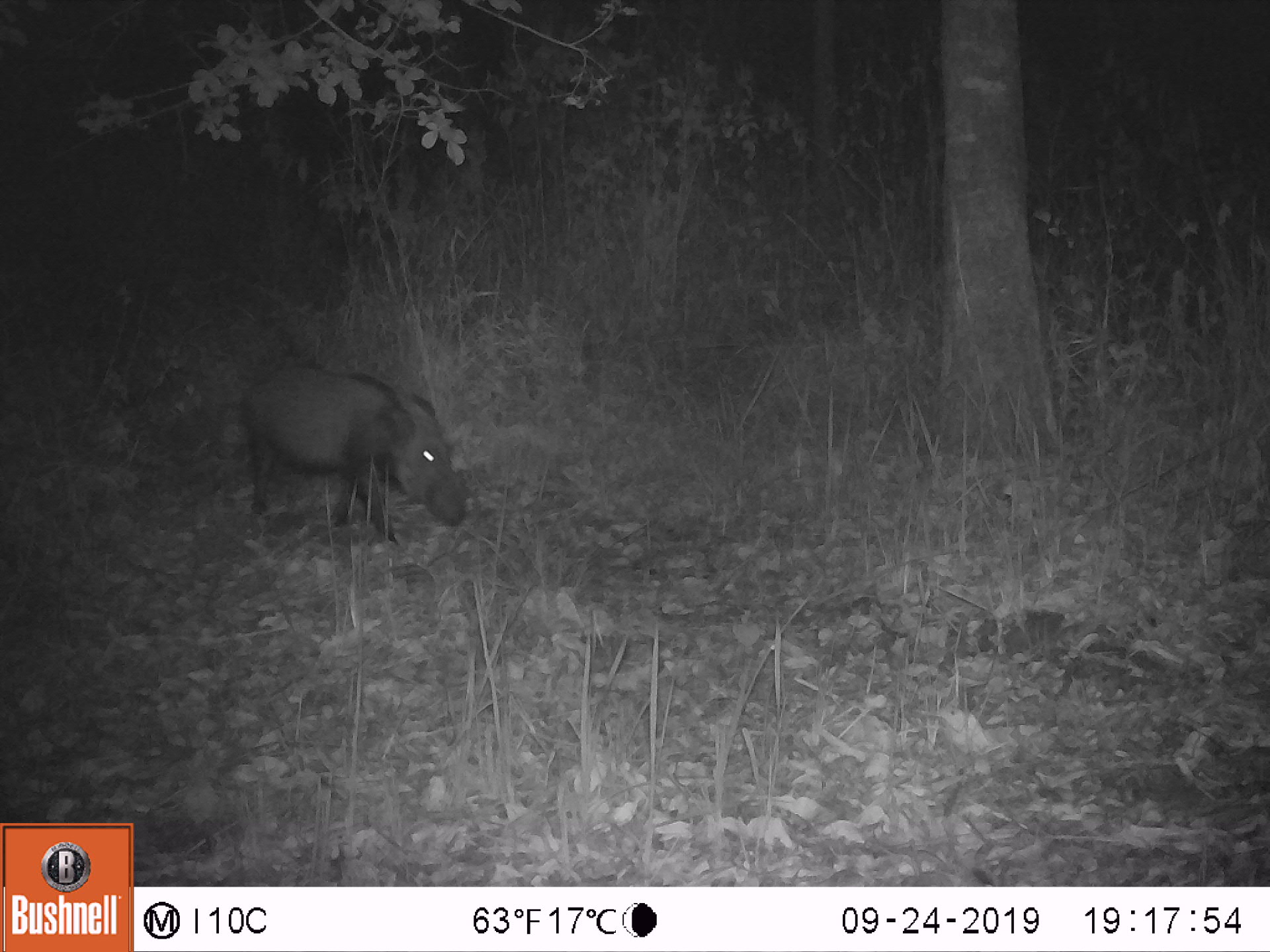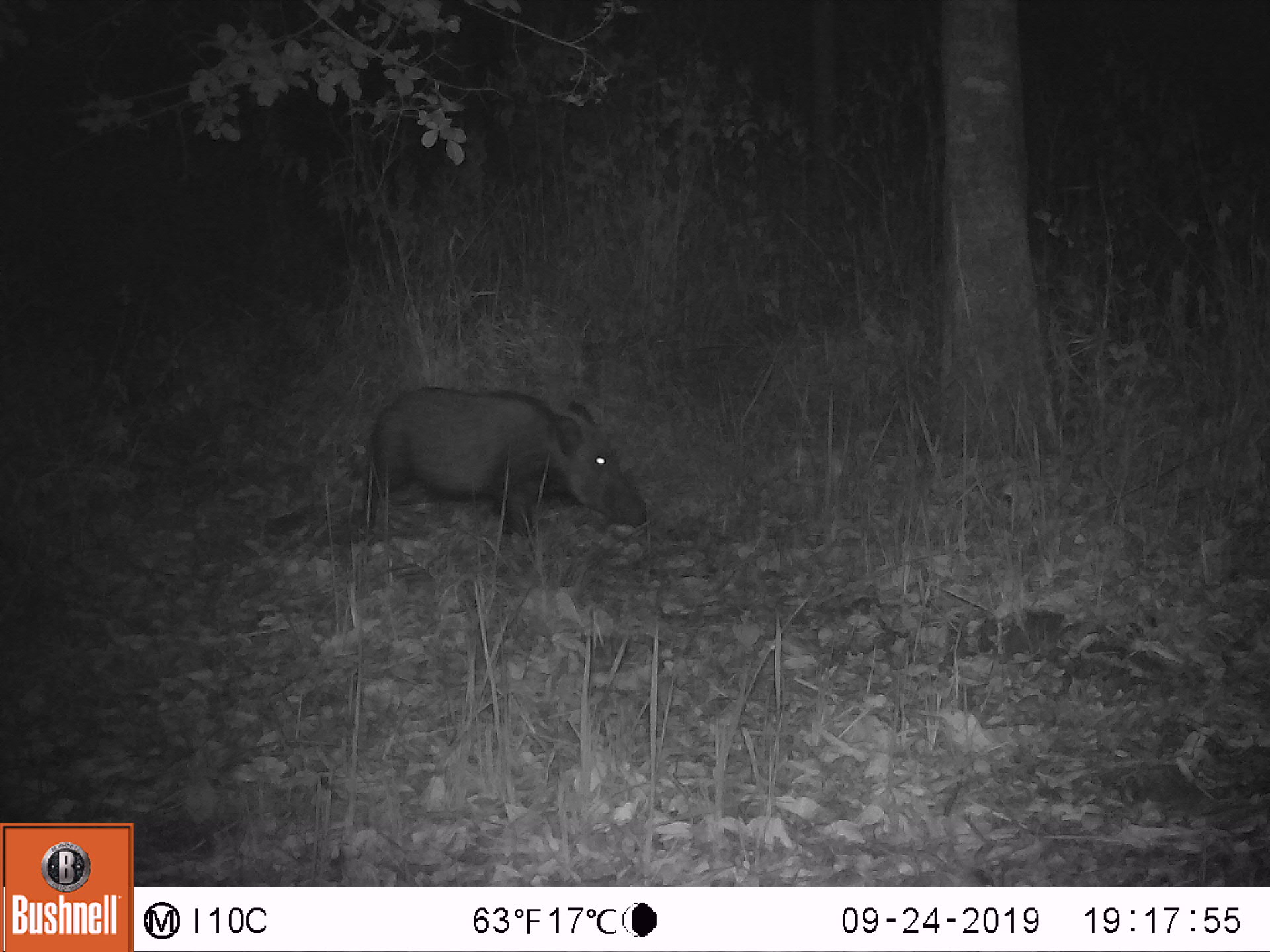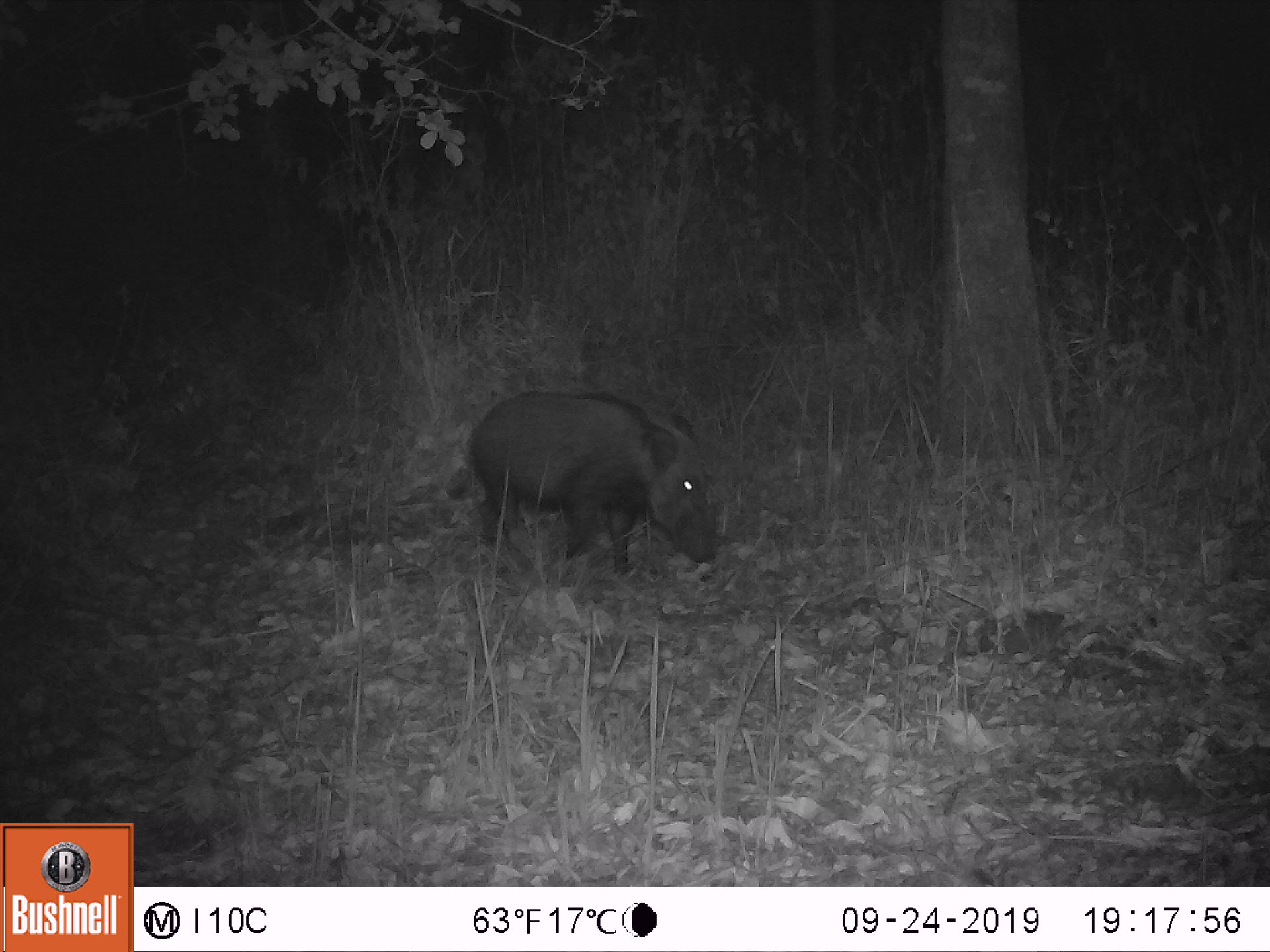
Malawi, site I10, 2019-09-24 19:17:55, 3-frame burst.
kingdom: Animalia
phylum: Chordata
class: Mammalia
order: Artiodactyla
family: Suidae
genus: Potamochoerus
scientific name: Potamochoerus larvatus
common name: bushpig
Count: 1.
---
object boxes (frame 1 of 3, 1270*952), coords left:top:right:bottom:
bushpig: 227:358:474:549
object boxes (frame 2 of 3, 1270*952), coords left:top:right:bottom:
bushpig: 350:382:650:540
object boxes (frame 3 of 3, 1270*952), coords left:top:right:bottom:
bushpig: 464:382:722:587